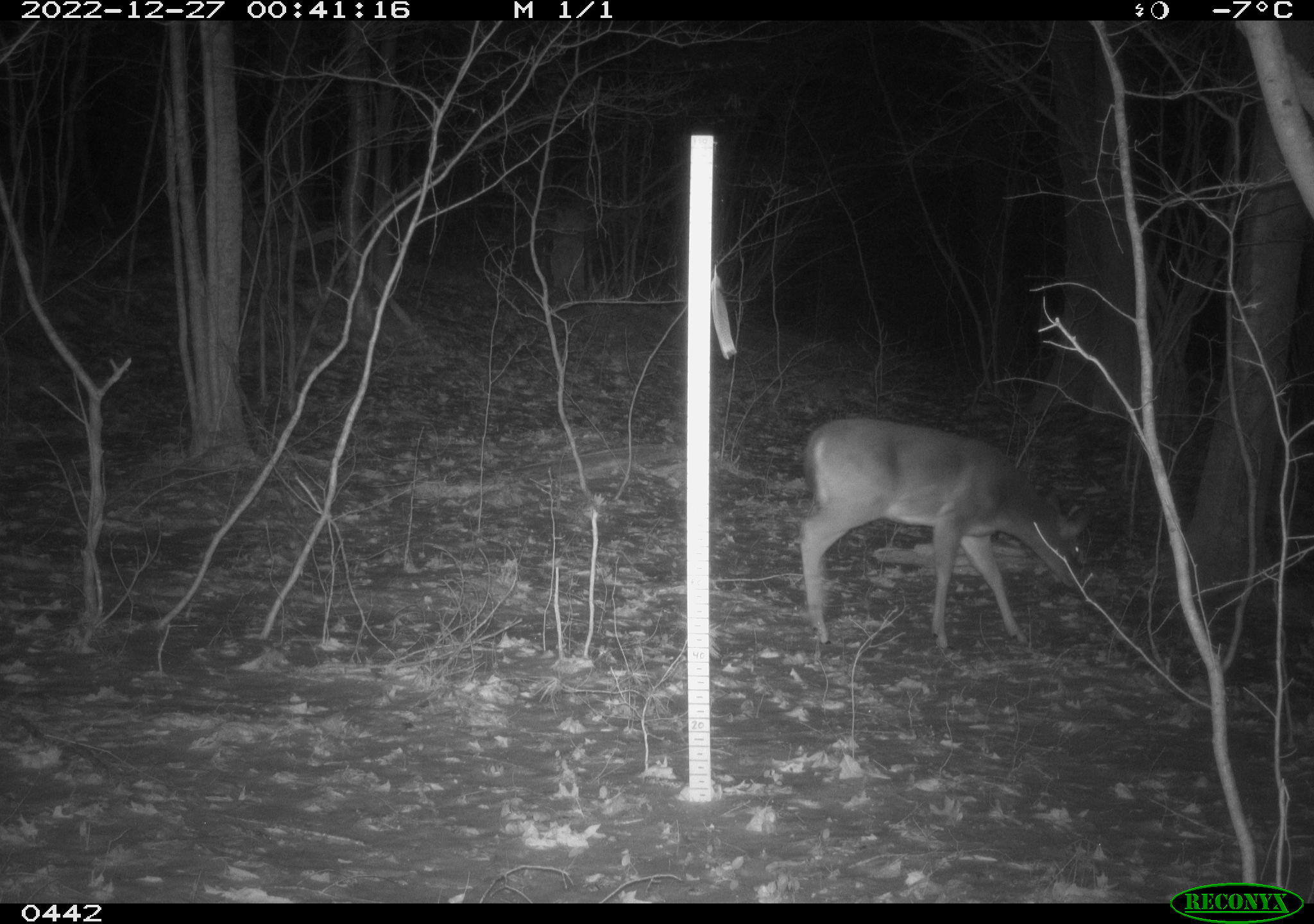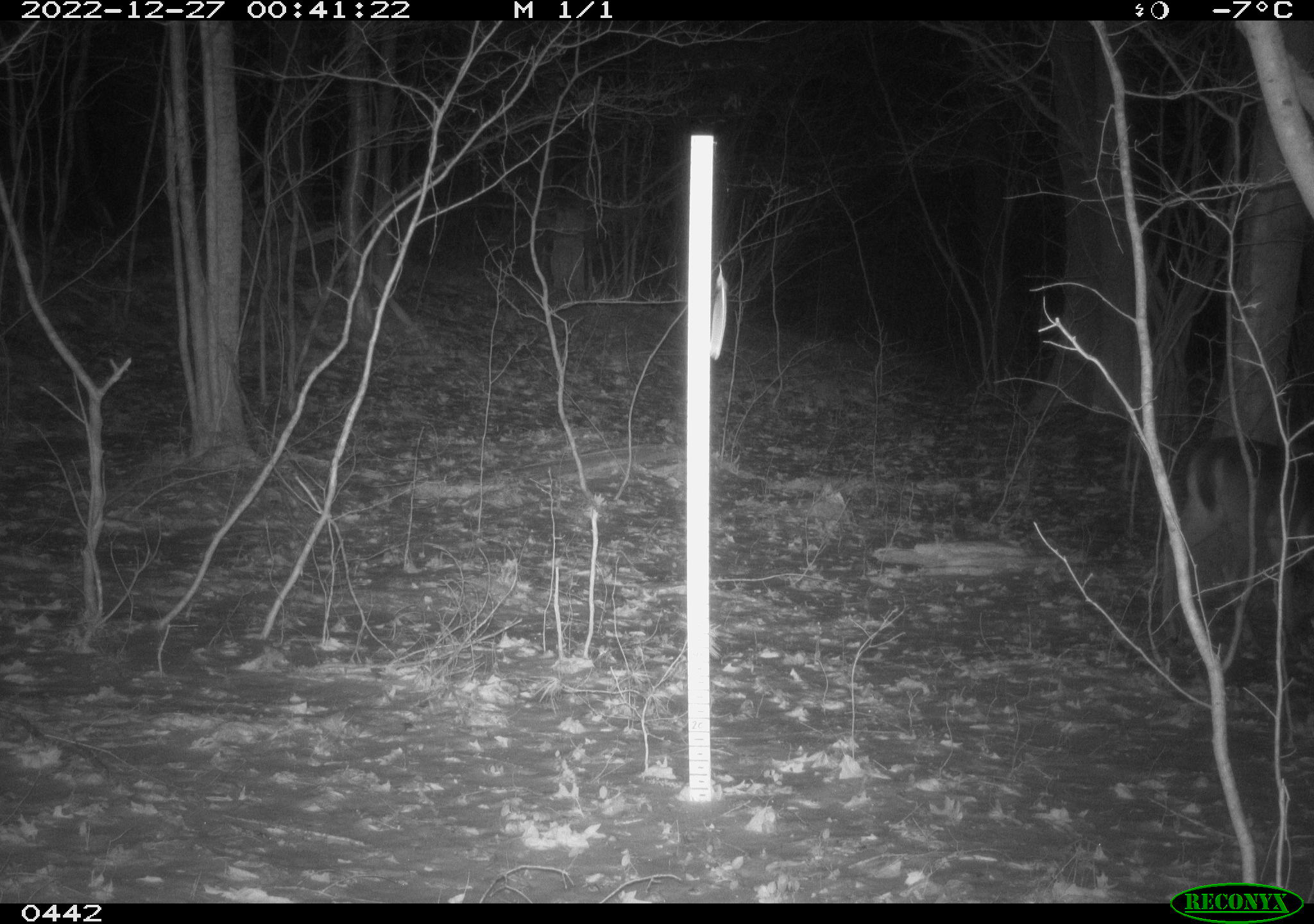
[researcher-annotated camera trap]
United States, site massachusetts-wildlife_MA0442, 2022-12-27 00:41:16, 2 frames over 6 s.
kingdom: Animalia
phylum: Chordata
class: Mammalia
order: Artiodactyla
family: Cervidae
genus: Odocoileus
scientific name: Odocoileus virginianus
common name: white-tailed deer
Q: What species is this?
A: White-tailed deer (Odocoileus virginianus).